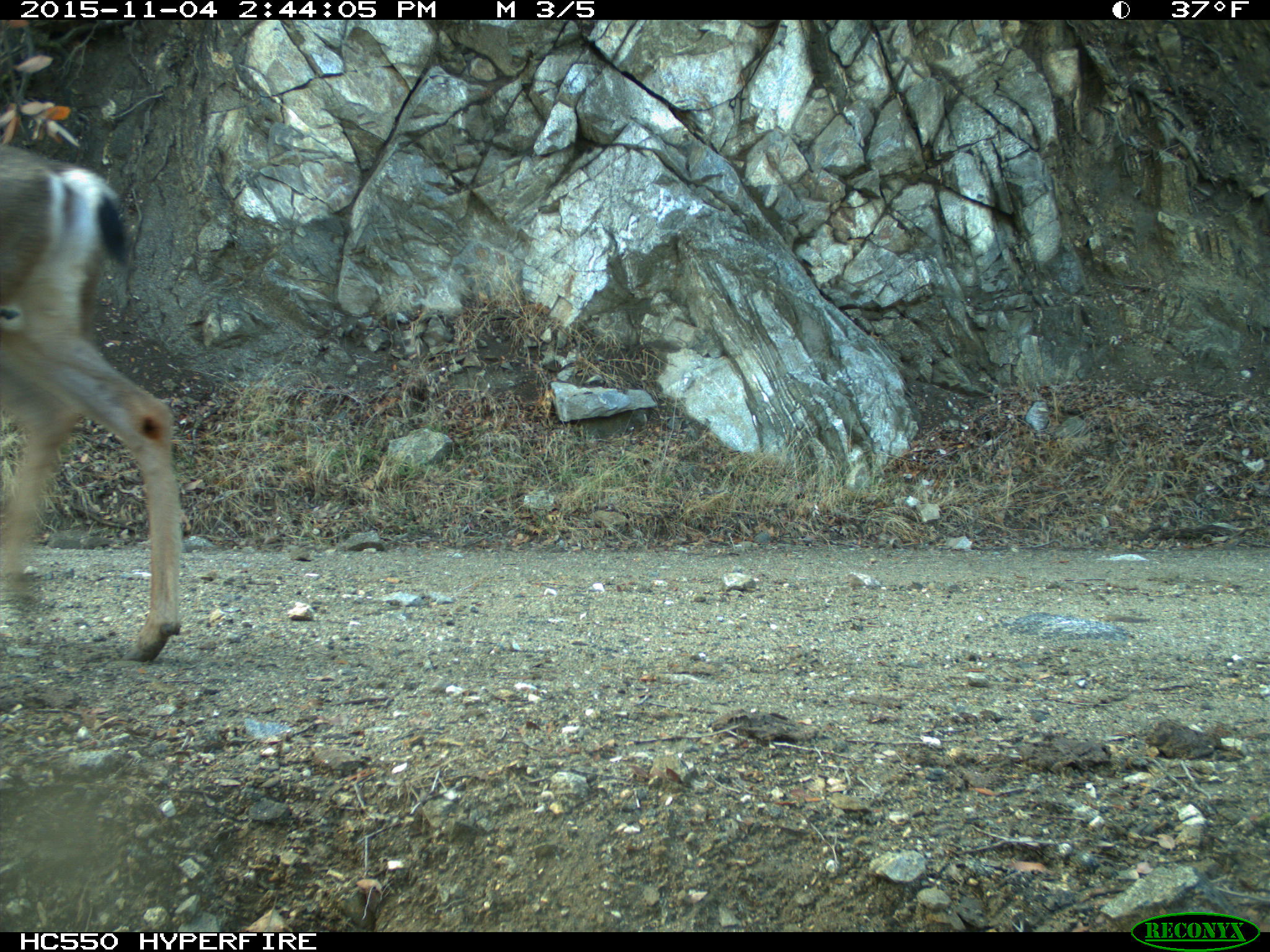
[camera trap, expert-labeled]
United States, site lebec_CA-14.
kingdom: Animalia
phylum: Chordata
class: Mammalia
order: Artiodactyla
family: Cervidae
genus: Odocoileus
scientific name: Odocoileus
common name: deer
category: unidentified deer